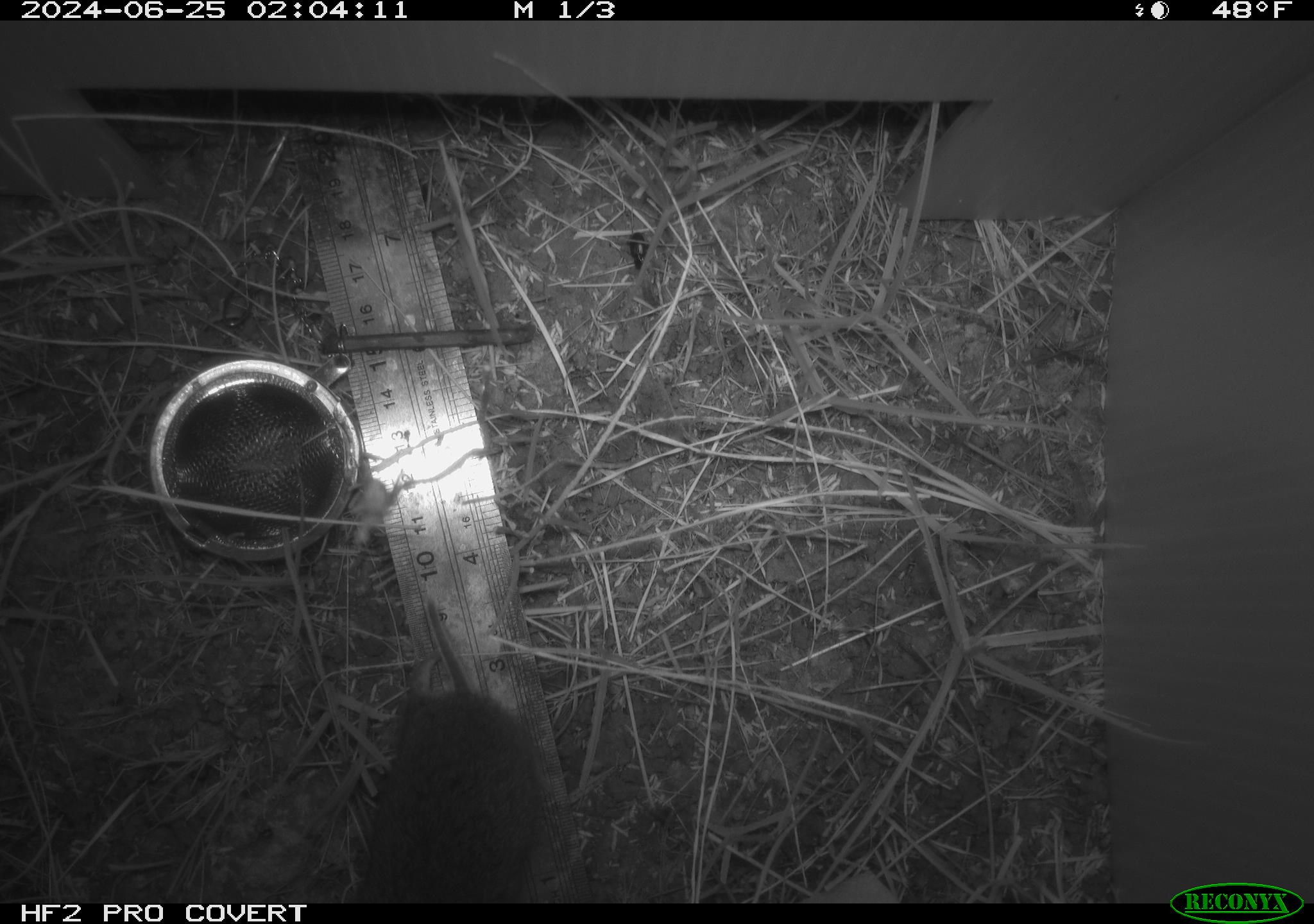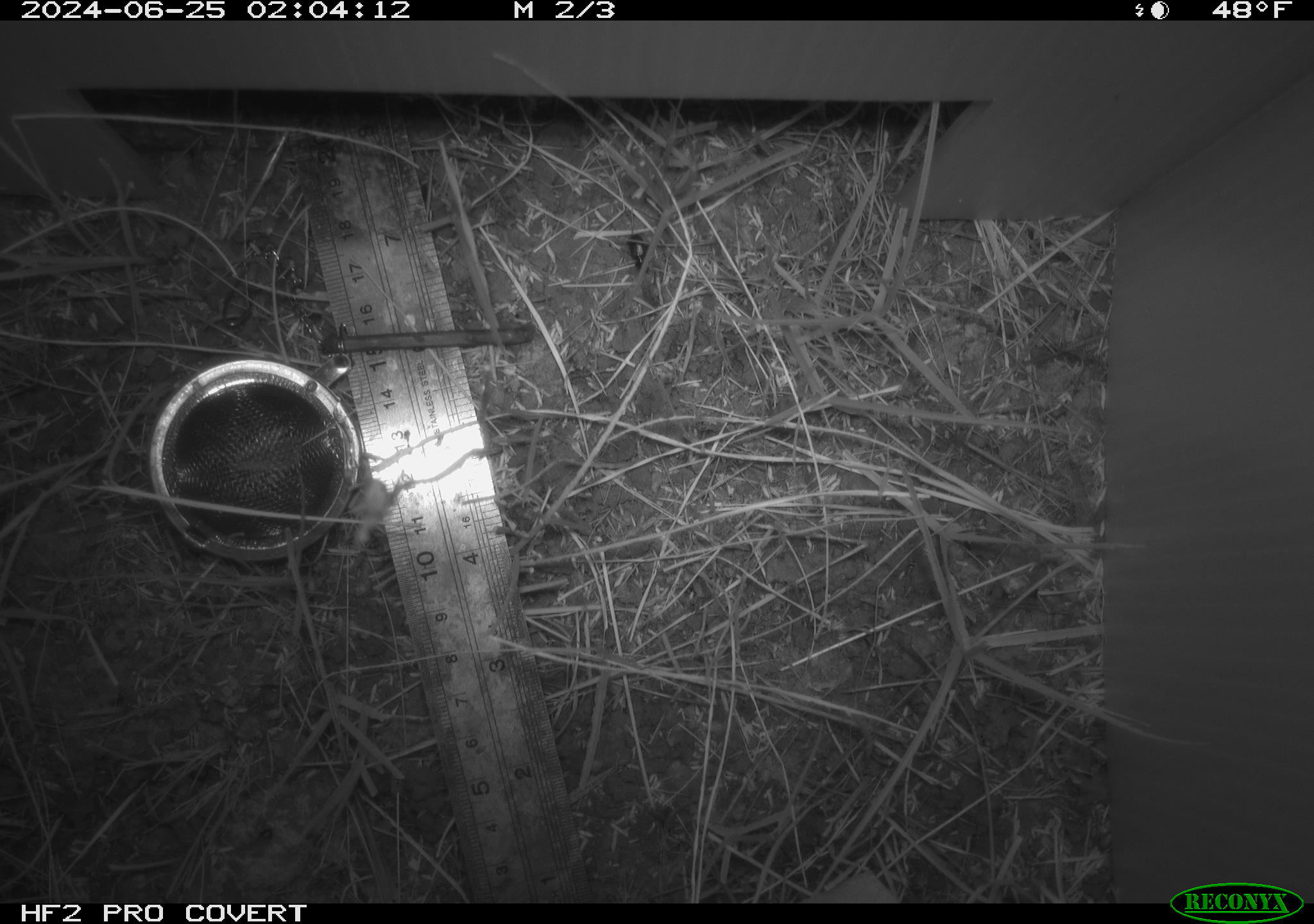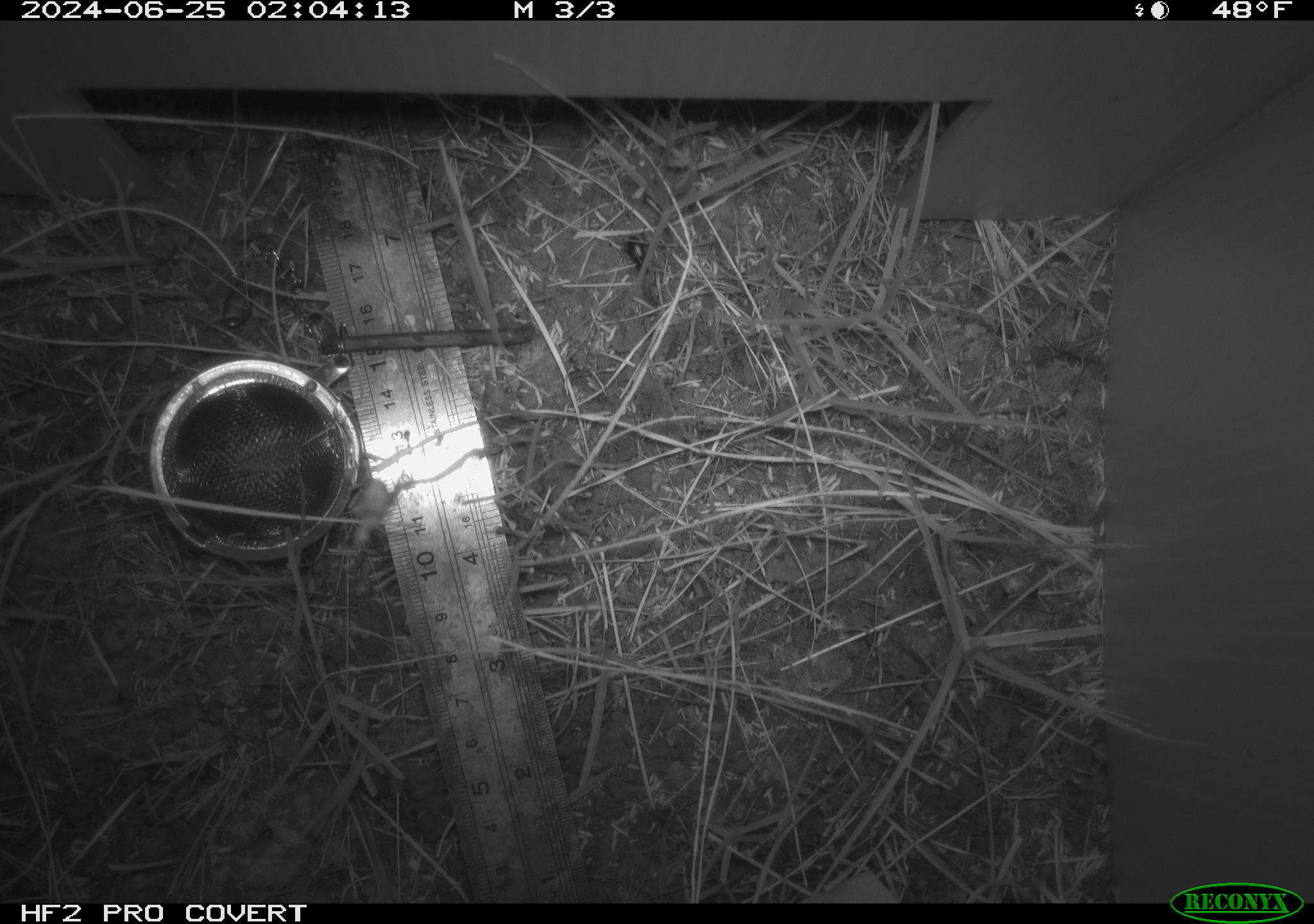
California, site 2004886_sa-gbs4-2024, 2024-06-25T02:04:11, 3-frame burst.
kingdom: Animalia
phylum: Chordata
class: Mammalia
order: Rodentia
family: Cricetidae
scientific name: Arvicolinae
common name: voles, lemmings, and muskrats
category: arvicolinae subfamily